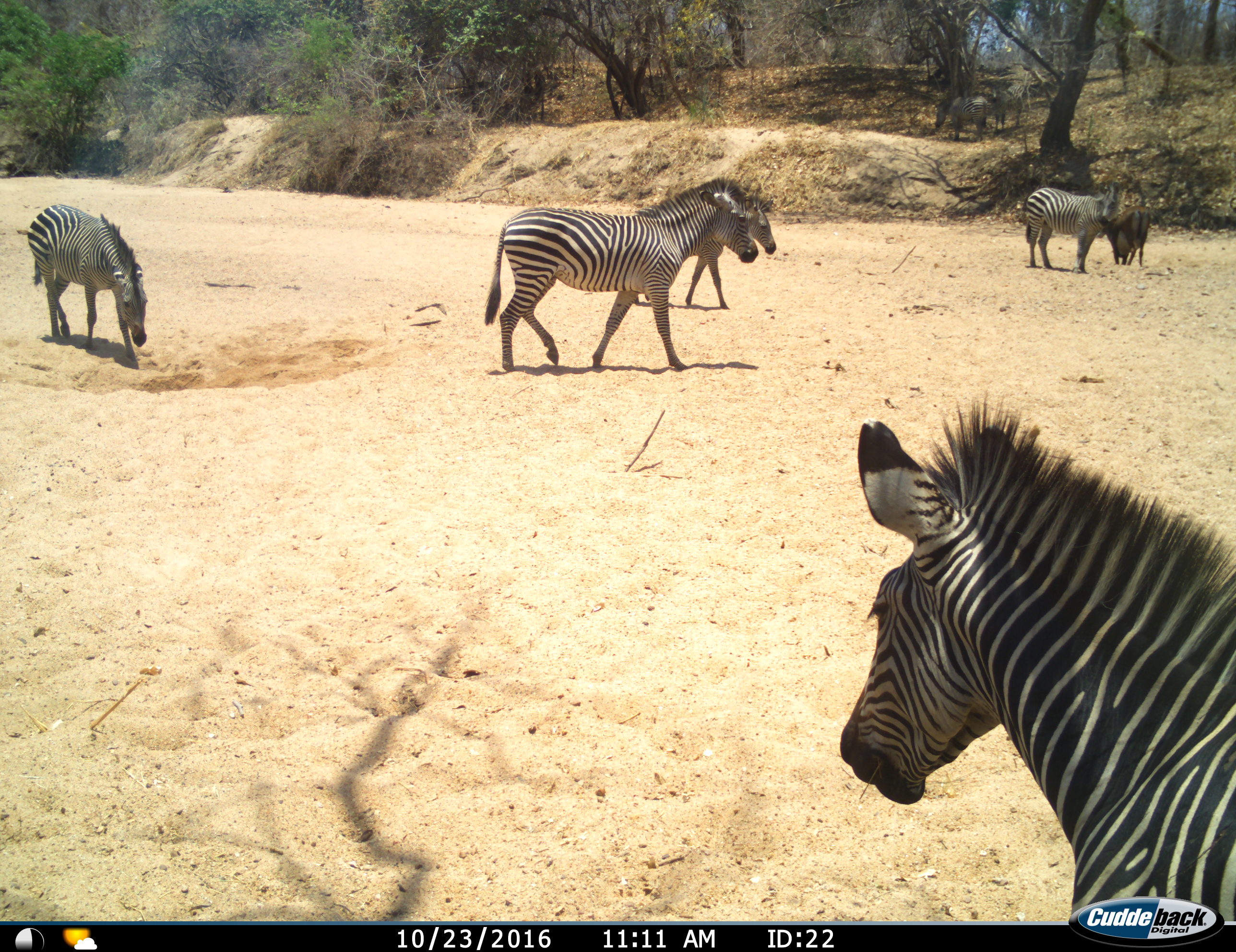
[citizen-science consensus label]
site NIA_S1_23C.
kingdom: Animalia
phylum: Chordata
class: Mammalia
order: Artiodactyla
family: Bovidae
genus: Hippotragus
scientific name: Hippotragus niger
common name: sable antelope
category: sable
Sable (sable antelope) (Hippotragus niger), count 1. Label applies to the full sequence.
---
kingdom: Animalia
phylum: Chordata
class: Mammalia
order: Perissodactyla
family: Equidae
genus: Equus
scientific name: Equus quagga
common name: plains zebra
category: zebraplains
Zebraplains (plains zebra) (Equus quagga), count 5. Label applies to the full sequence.